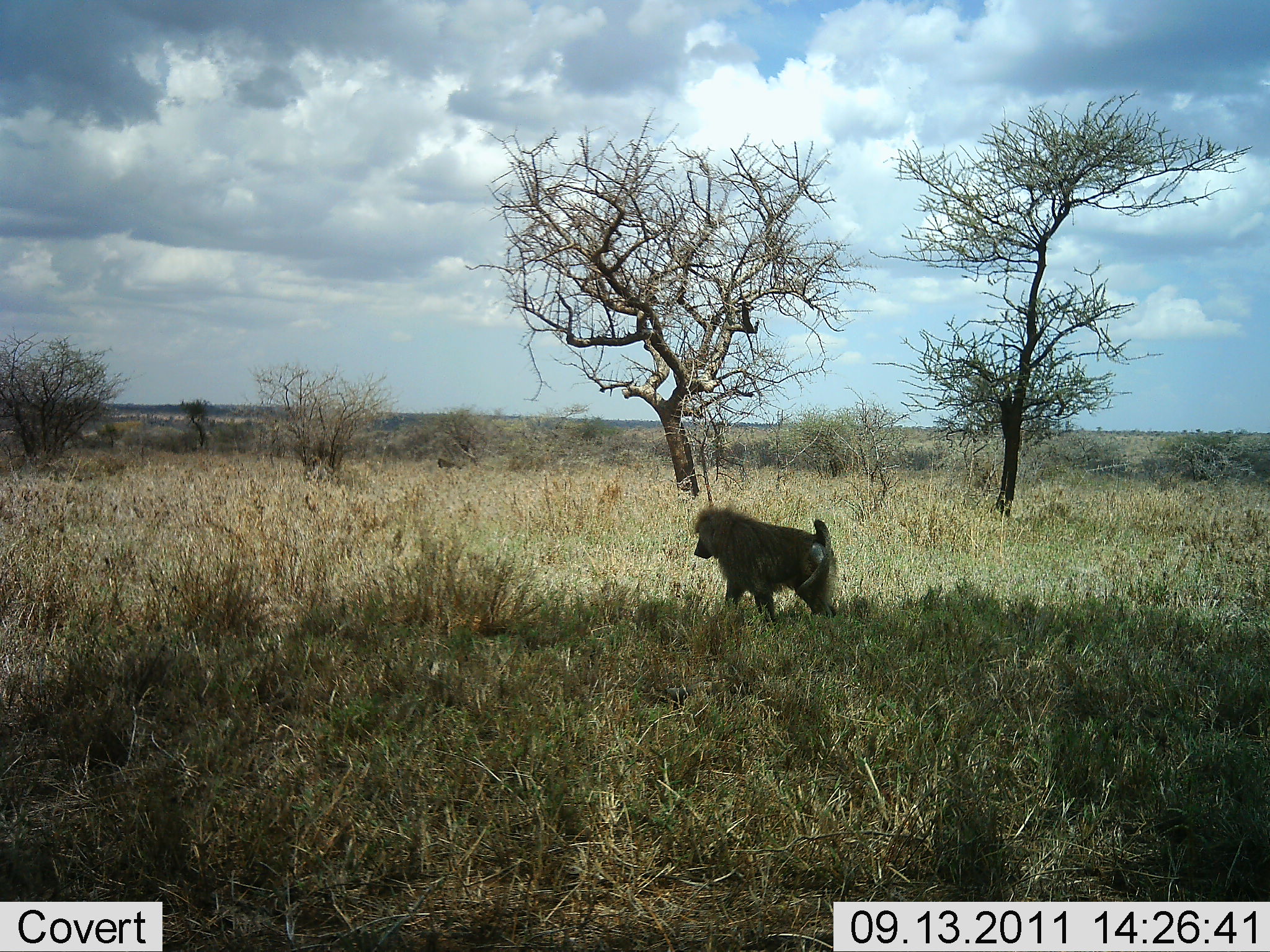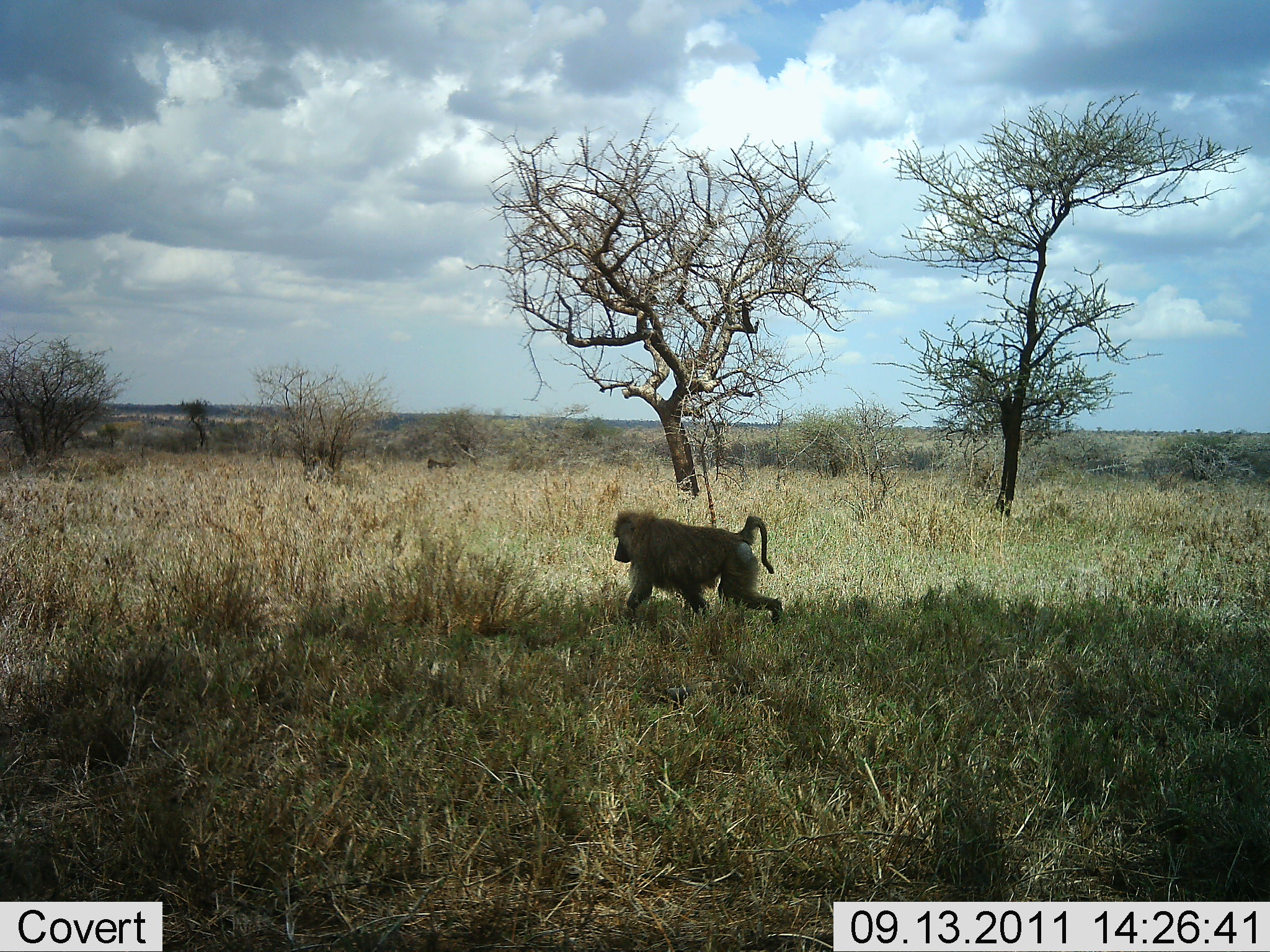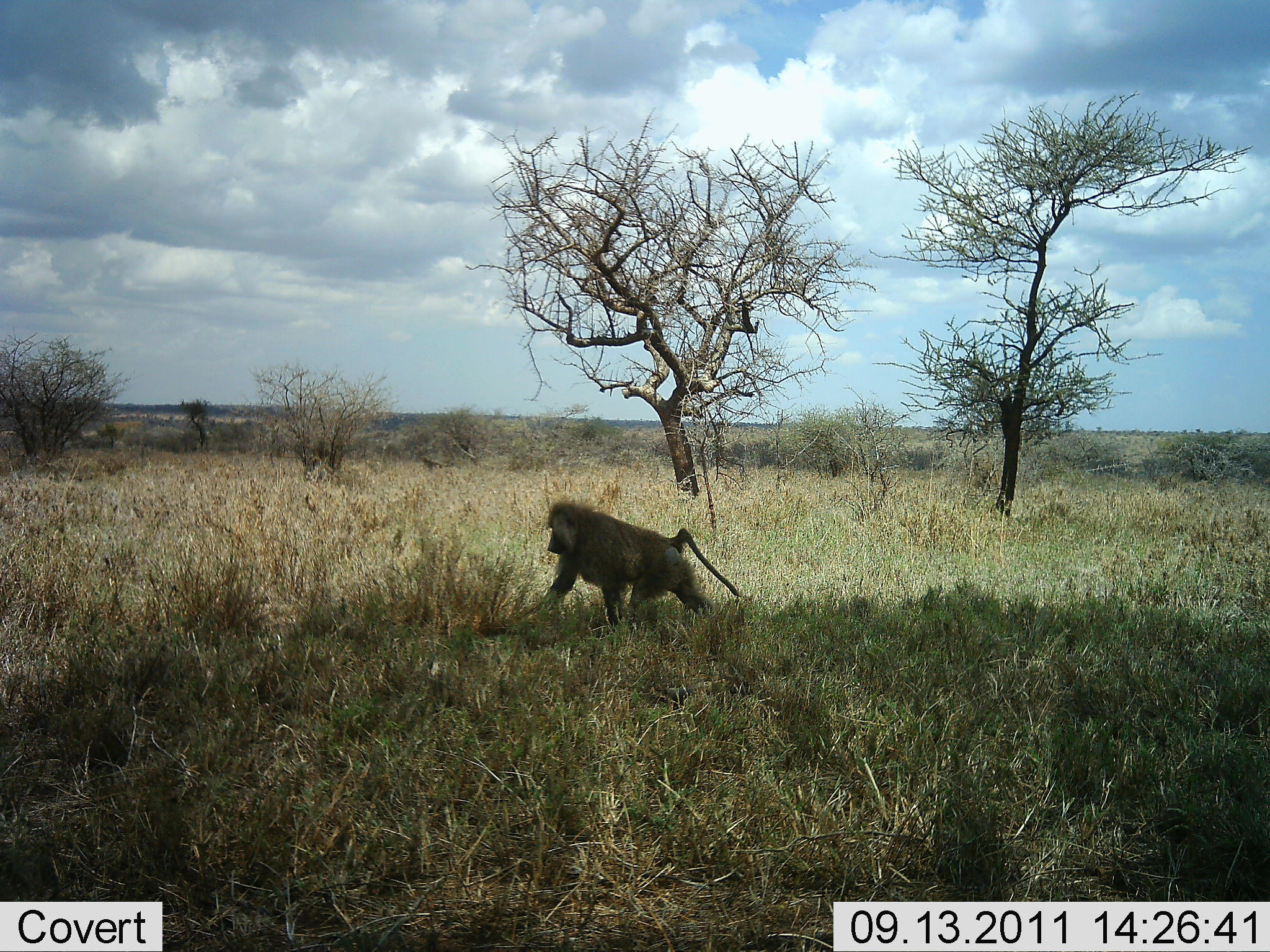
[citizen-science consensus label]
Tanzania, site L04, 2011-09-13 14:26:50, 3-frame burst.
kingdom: Animalia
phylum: Chordata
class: Mammalia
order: Primates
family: Cercopithecidae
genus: Papio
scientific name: Papio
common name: baboon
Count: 2.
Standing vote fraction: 0%.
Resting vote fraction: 0%.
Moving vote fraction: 100%.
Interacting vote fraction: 0%.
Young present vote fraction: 0%.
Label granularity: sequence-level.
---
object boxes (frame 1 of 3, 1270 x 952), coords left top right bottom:
animal: 693 504 838 631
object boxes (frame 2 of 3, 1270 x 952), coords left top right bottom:
animal: 613 510 783 632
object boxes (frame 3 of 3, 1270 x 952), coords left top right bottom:
animal: 546 500 742 637